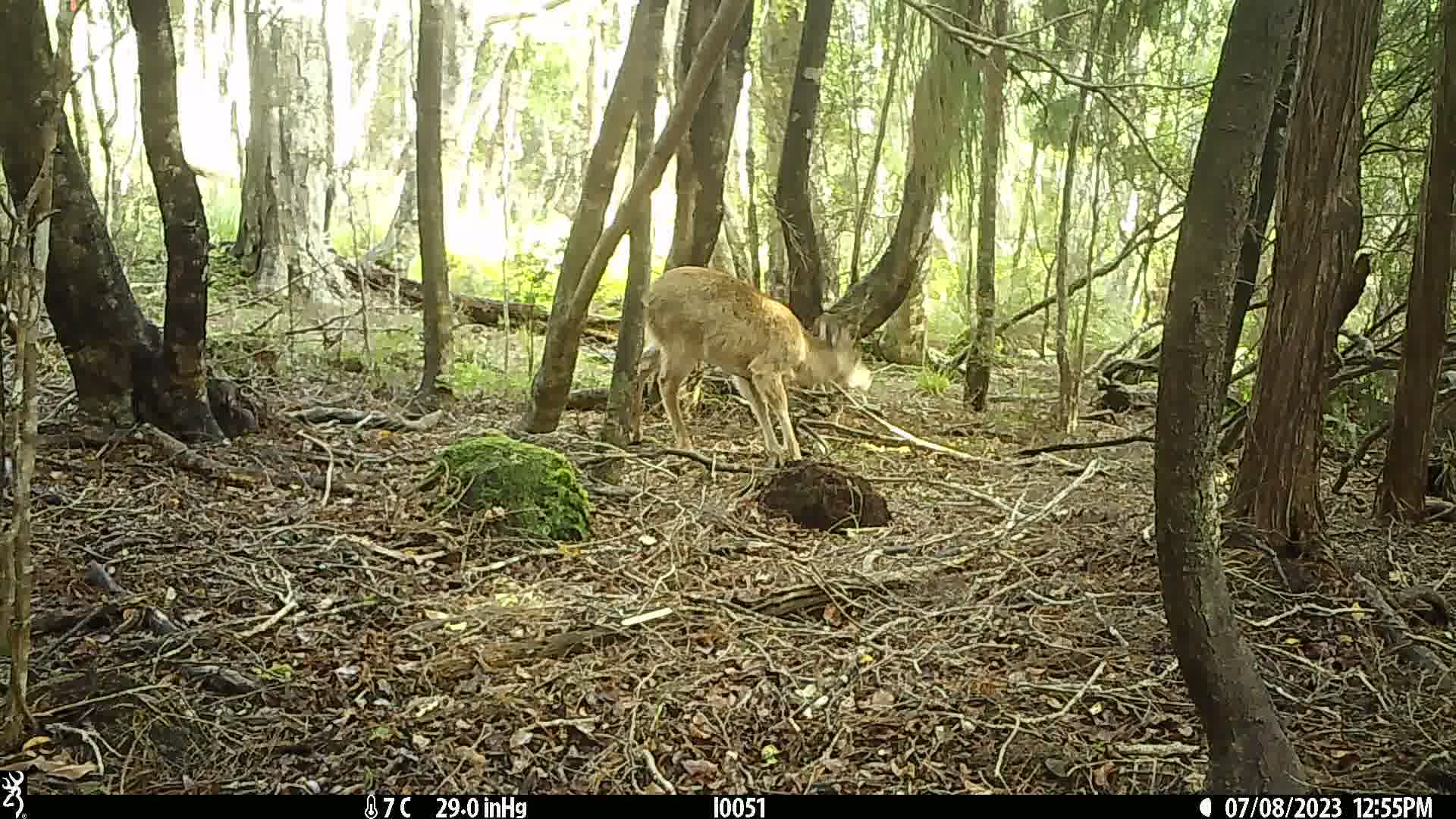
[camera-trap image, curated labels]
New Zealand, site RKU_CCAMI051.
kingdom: Animalia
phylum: Chordata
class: Mammalia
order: Artiodactyla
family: Cervidae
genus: Odocoileus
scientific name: Odocoileus virginianus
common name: white-tailed deer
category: white tailed deer